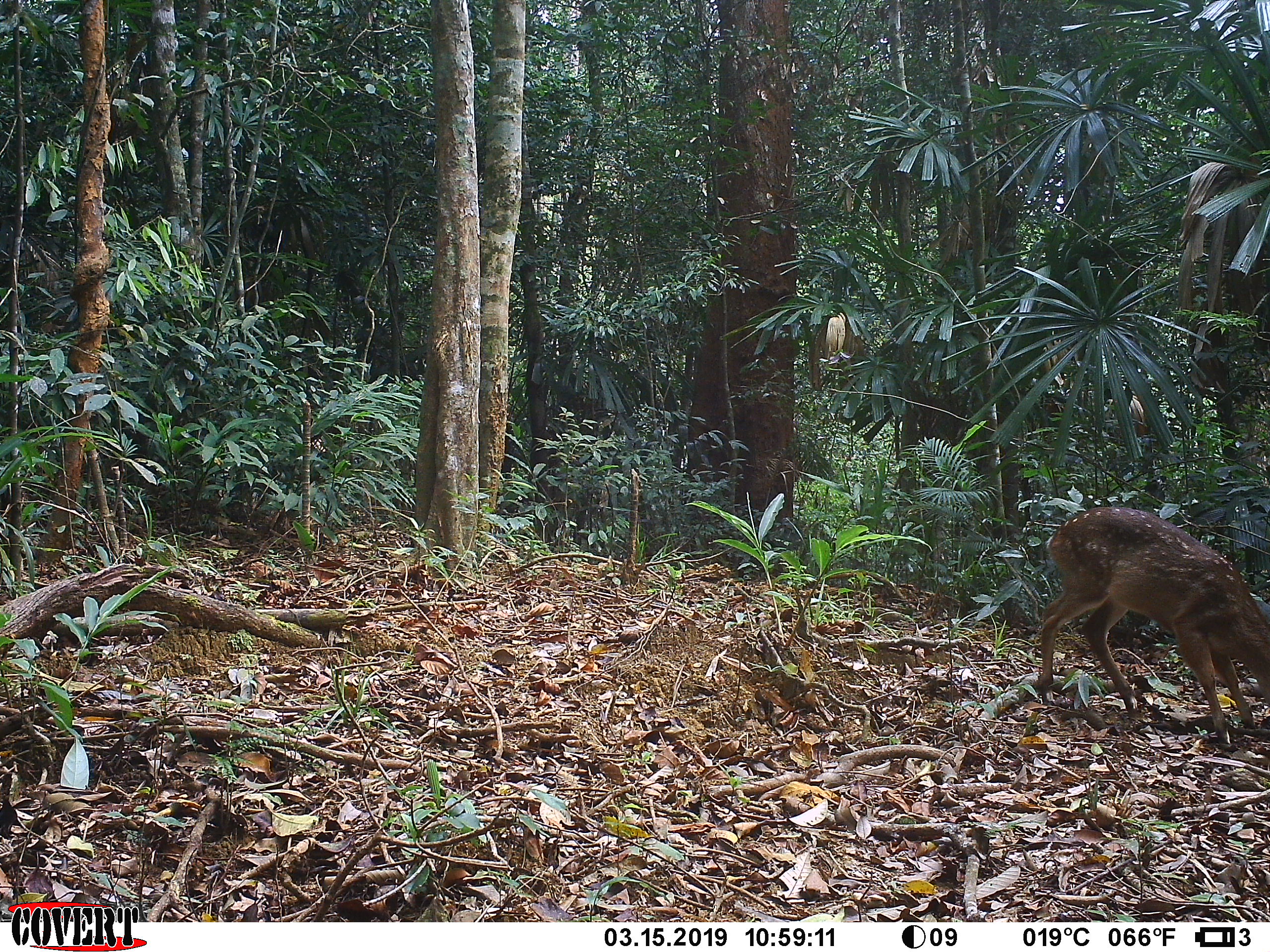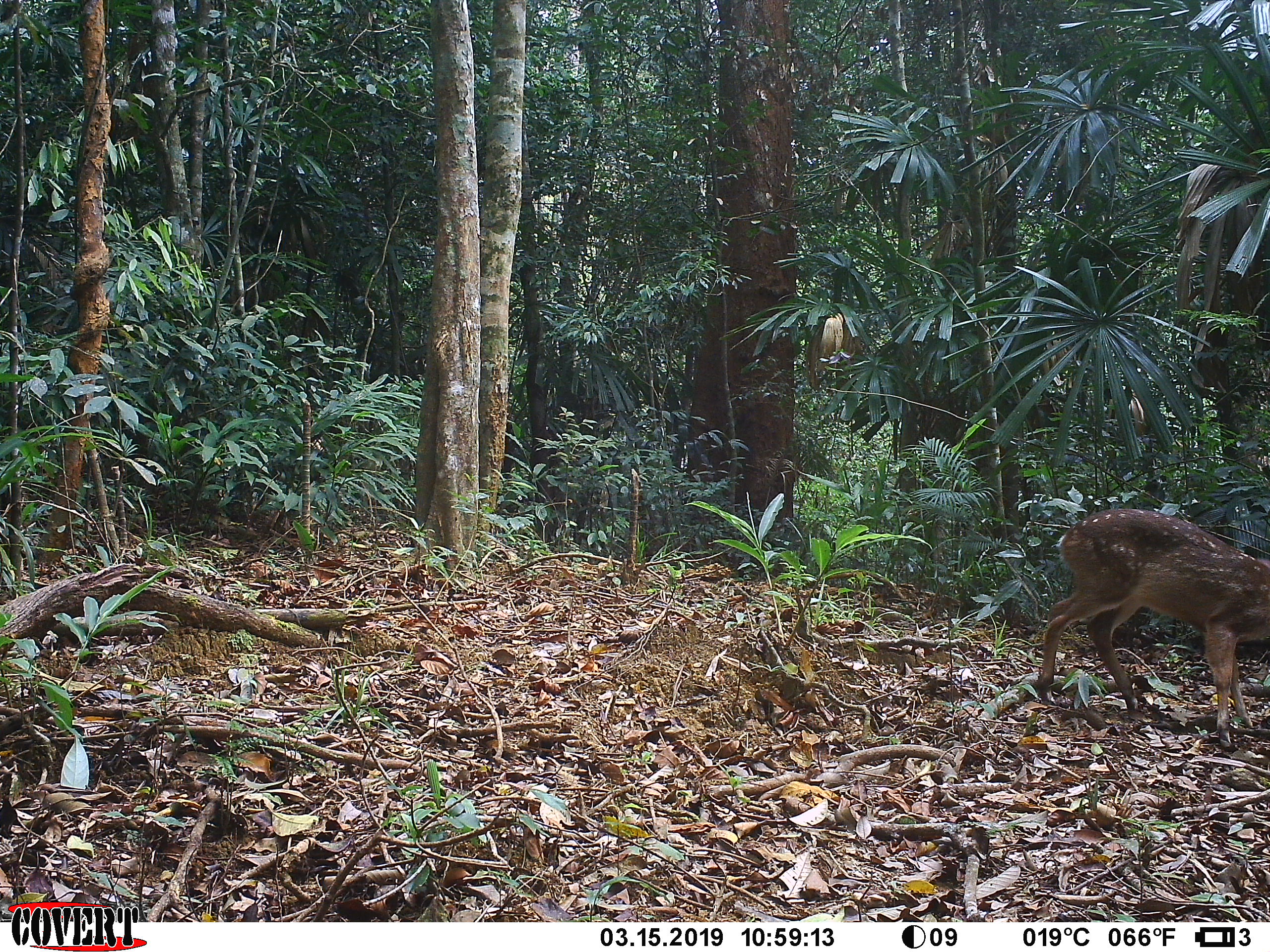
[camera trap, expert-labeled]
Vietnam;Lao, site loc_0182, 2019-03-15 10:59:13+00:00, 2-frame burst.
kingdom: Animalia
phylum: Chordata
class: Mammalia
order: Artiodactyla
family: Cervidae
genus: Muntiacus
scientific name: Muntiacus vuquangensis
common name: large-antlered muntjac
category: large antlered muntjac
Large antlered muntjac (large-antlered muntjac) (Muntiacus vuquangensis). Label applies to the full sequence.